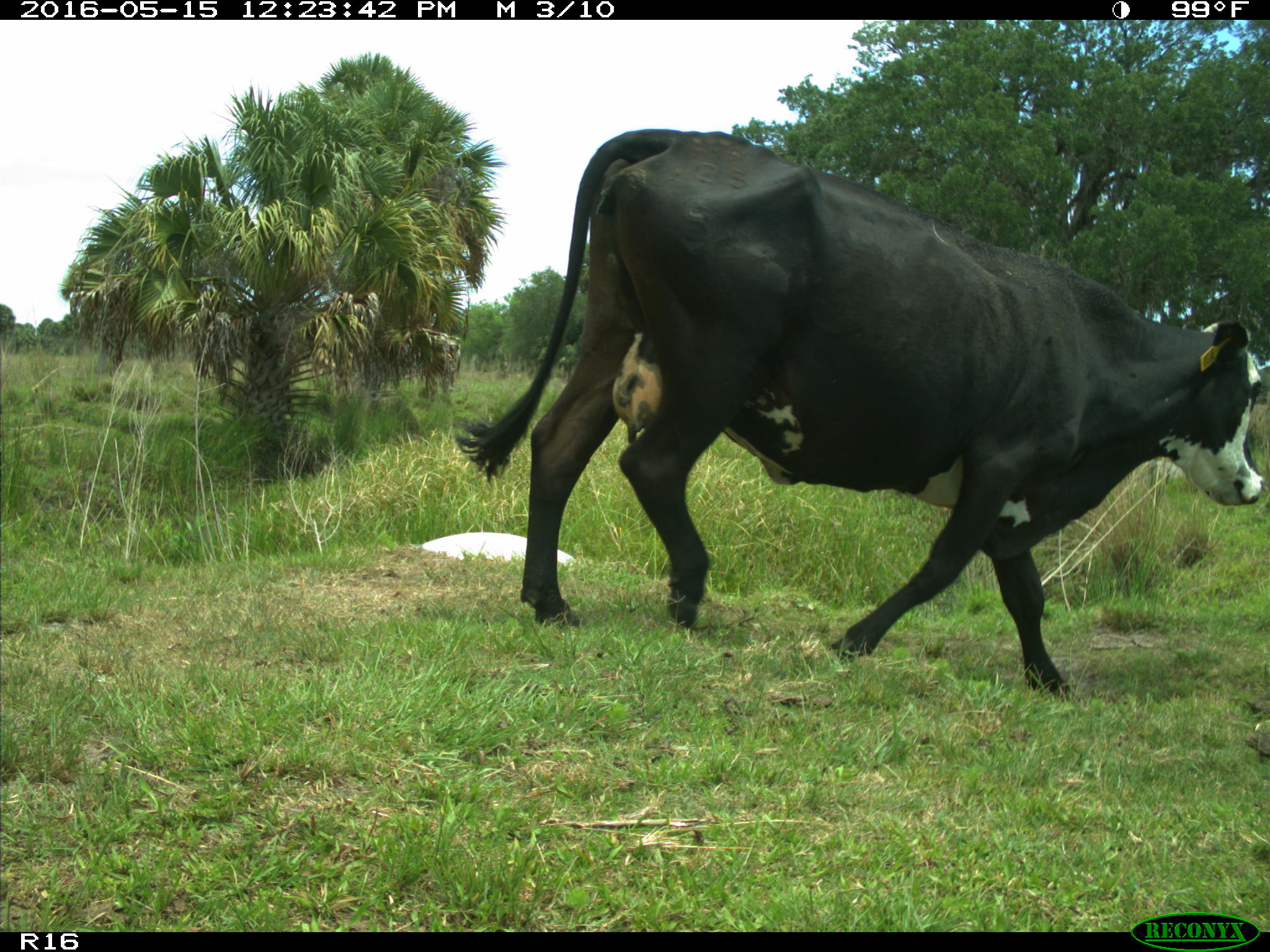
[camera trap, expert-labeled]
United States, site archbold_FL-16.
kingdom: Animalia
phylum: Chordata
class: Mammalia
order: Artiodactyla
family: Bovidae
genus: Bos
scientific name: Bos taurus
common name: domestic cow